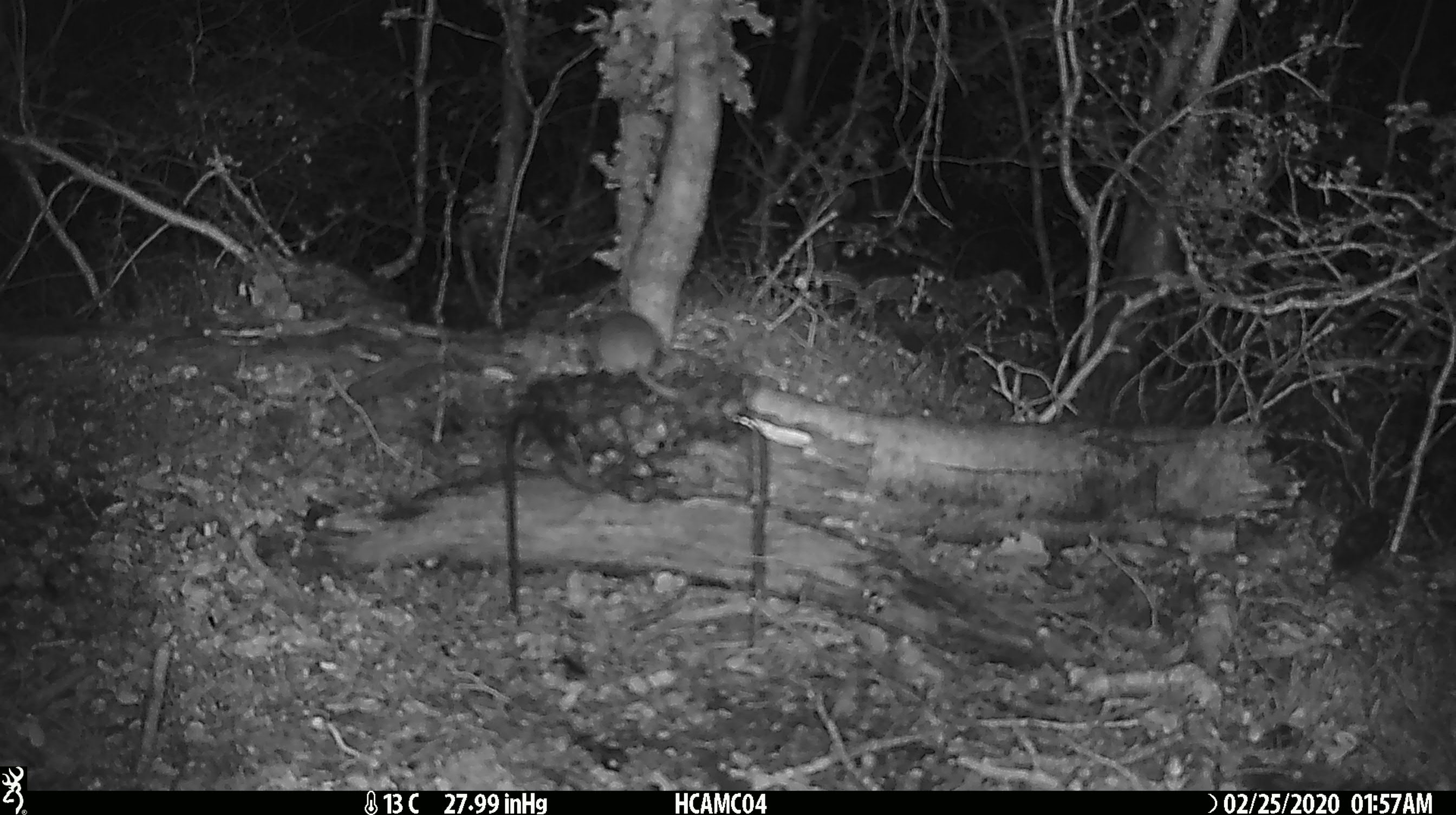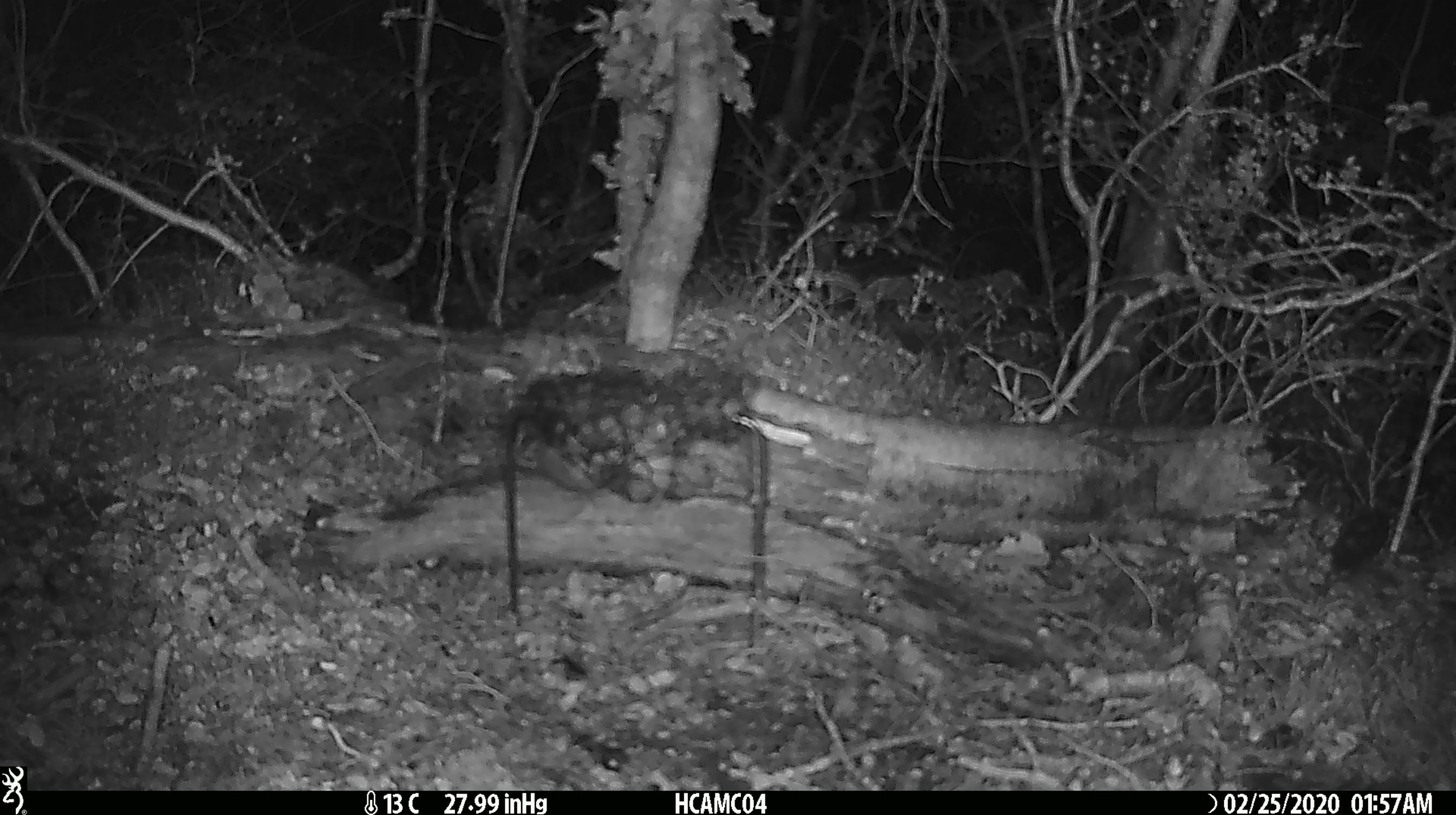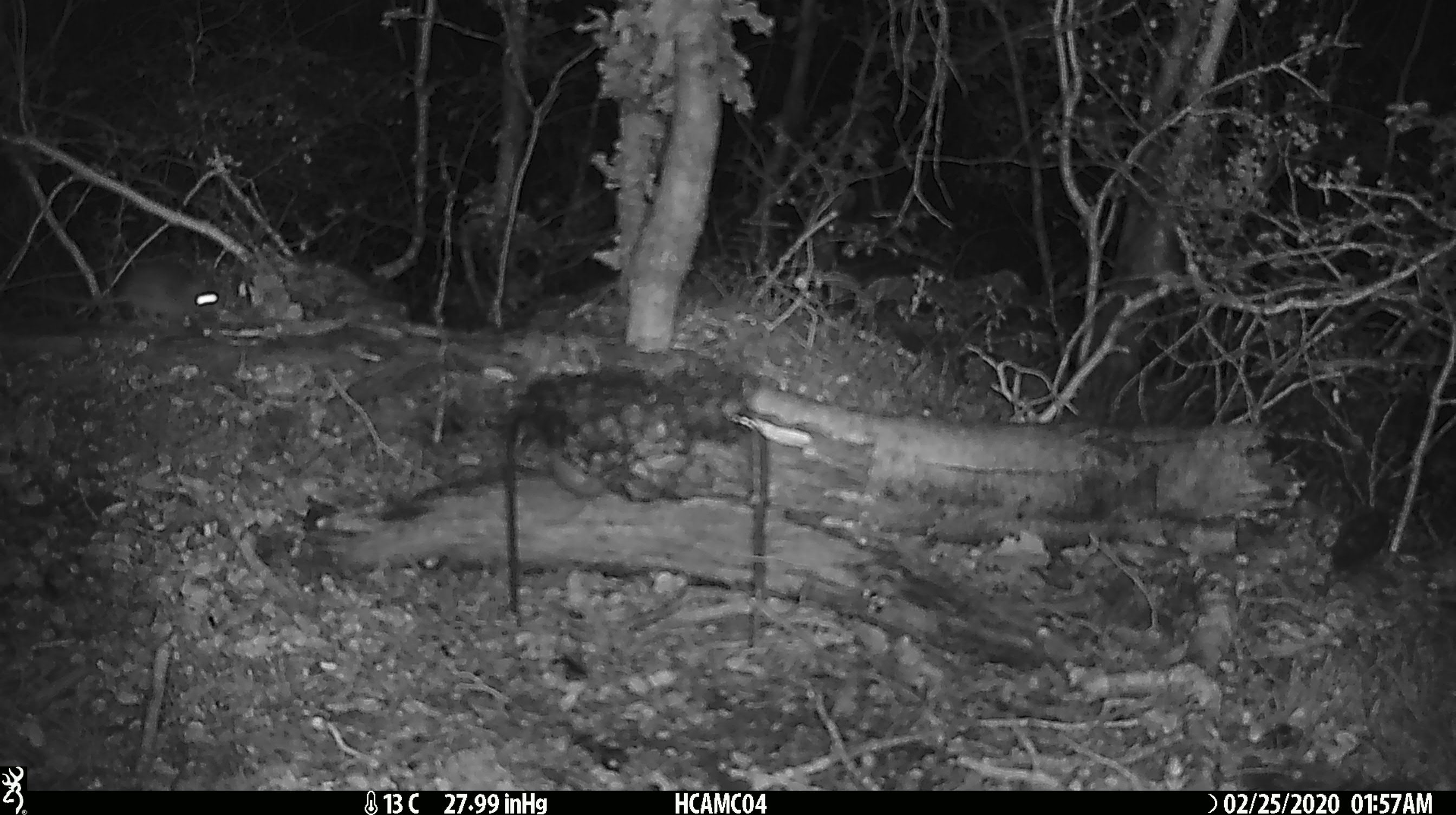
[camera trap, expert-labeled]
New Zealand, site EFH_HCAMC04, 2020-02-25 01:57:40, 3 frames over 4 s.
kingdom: Animalia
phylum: Chordata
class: Mammalia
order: Rodentia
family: Muridae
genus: Mus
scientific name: Mus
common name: mouse